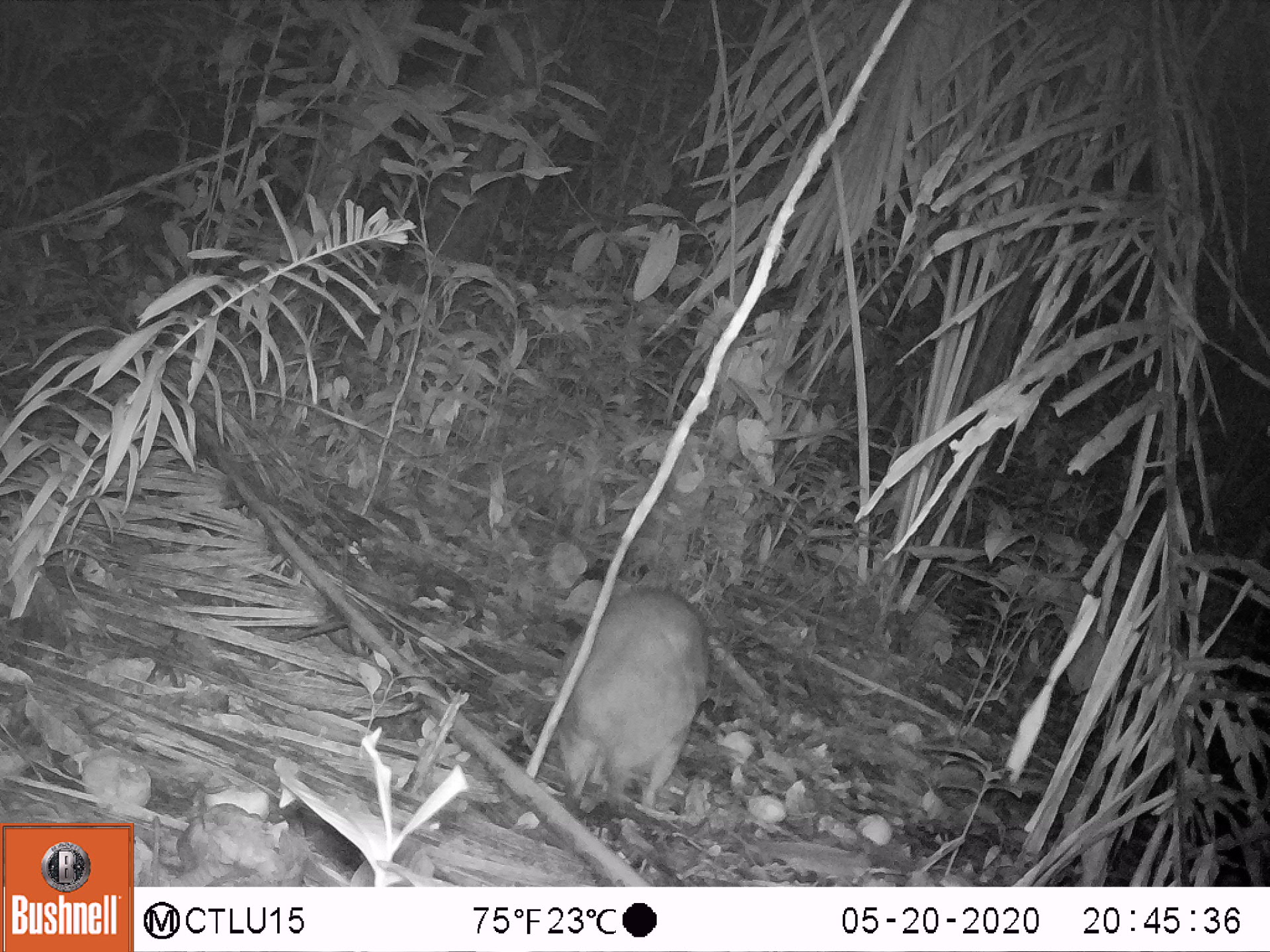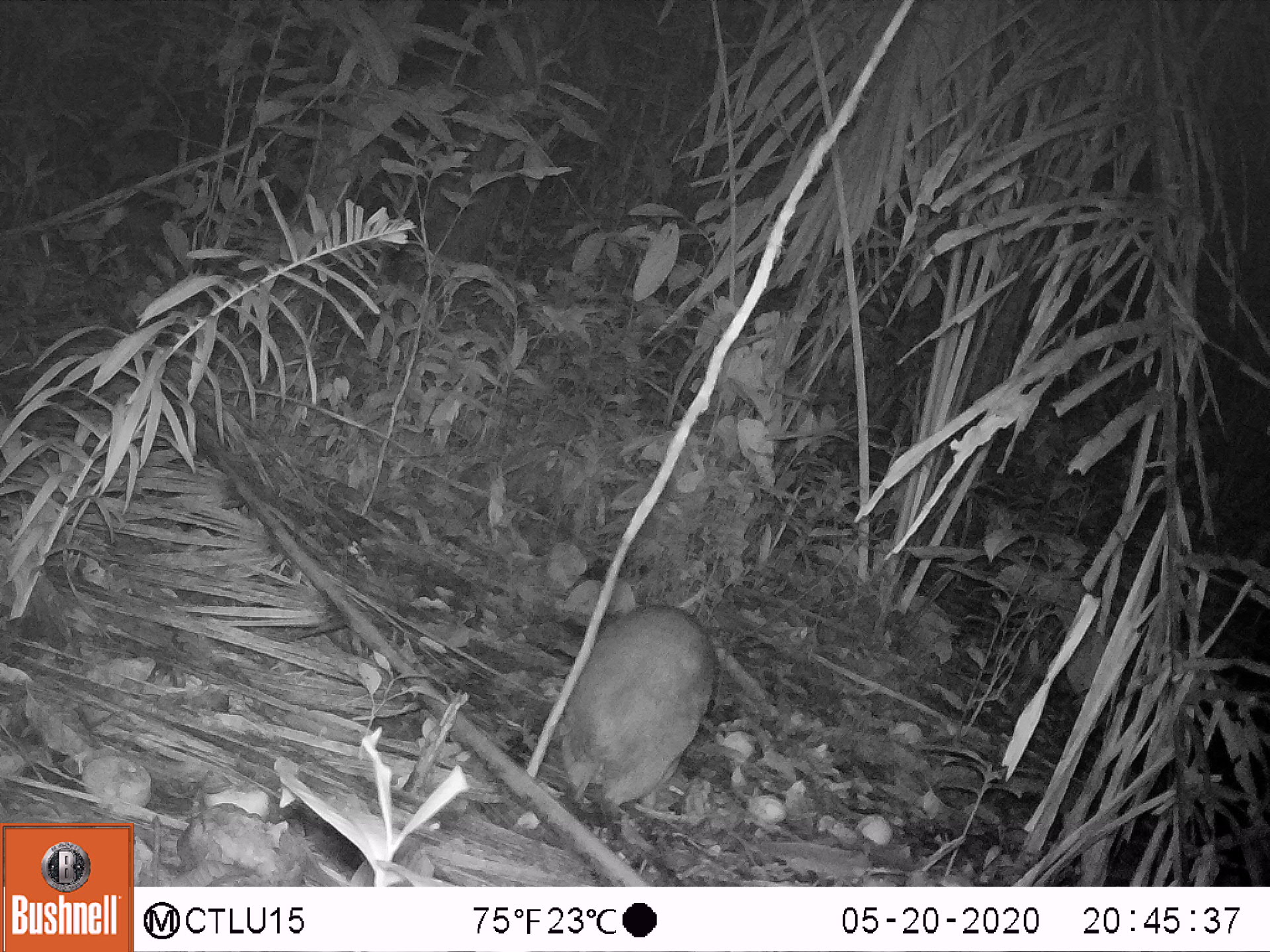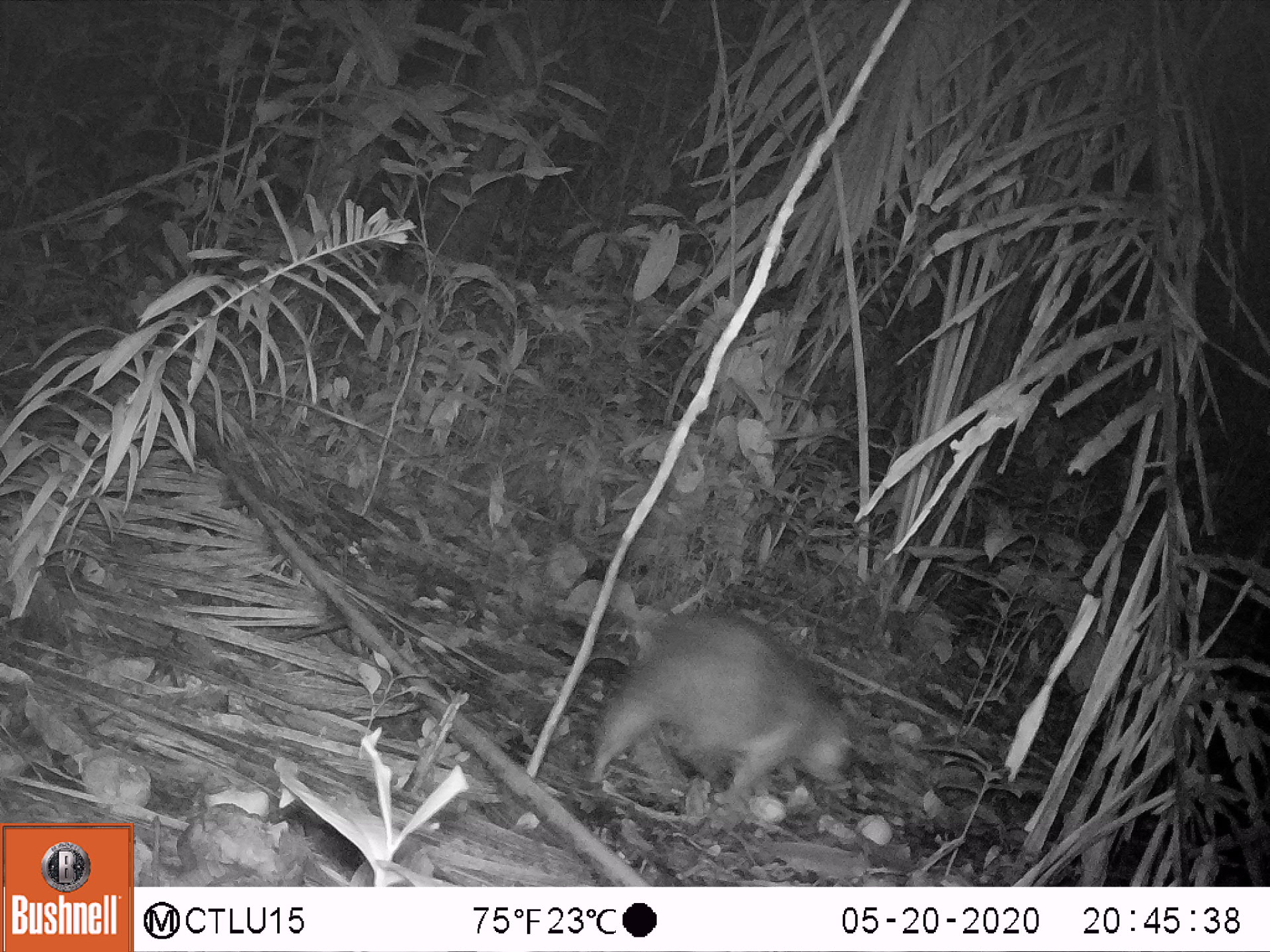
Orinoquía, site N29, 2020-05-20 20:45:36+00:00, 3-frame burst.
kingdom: Animalia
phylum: Chordata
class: Mammalia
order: Rodentia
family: Cuniculidae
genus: Cuniculus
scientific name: Cuniculus paca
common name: spotted paca